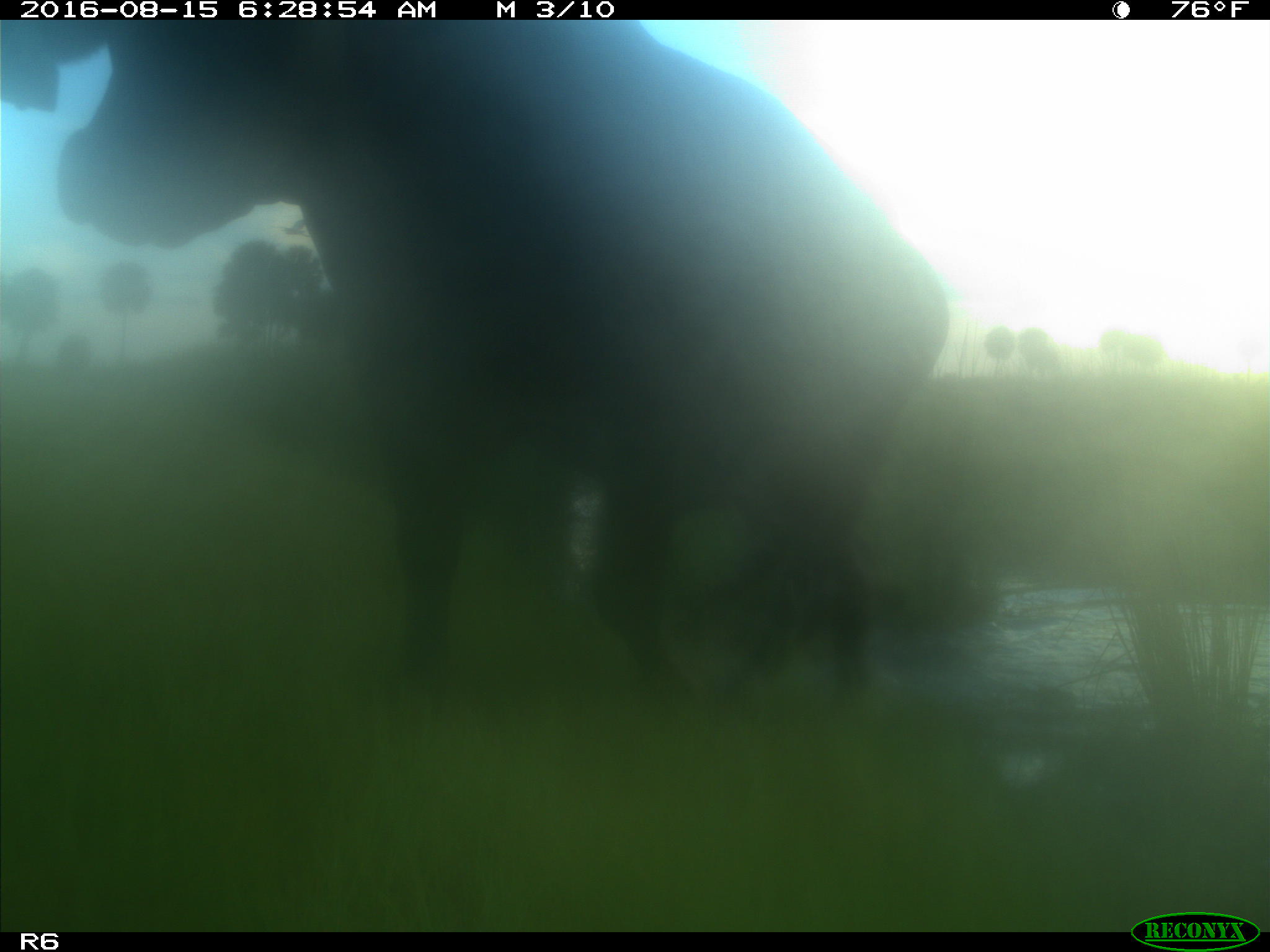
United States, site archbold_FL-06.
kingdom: Animalia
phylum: Chordata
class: Mammalia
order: Artiodactyla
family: Bovidae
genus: Bos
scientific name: Bos taurus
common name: domestic cow